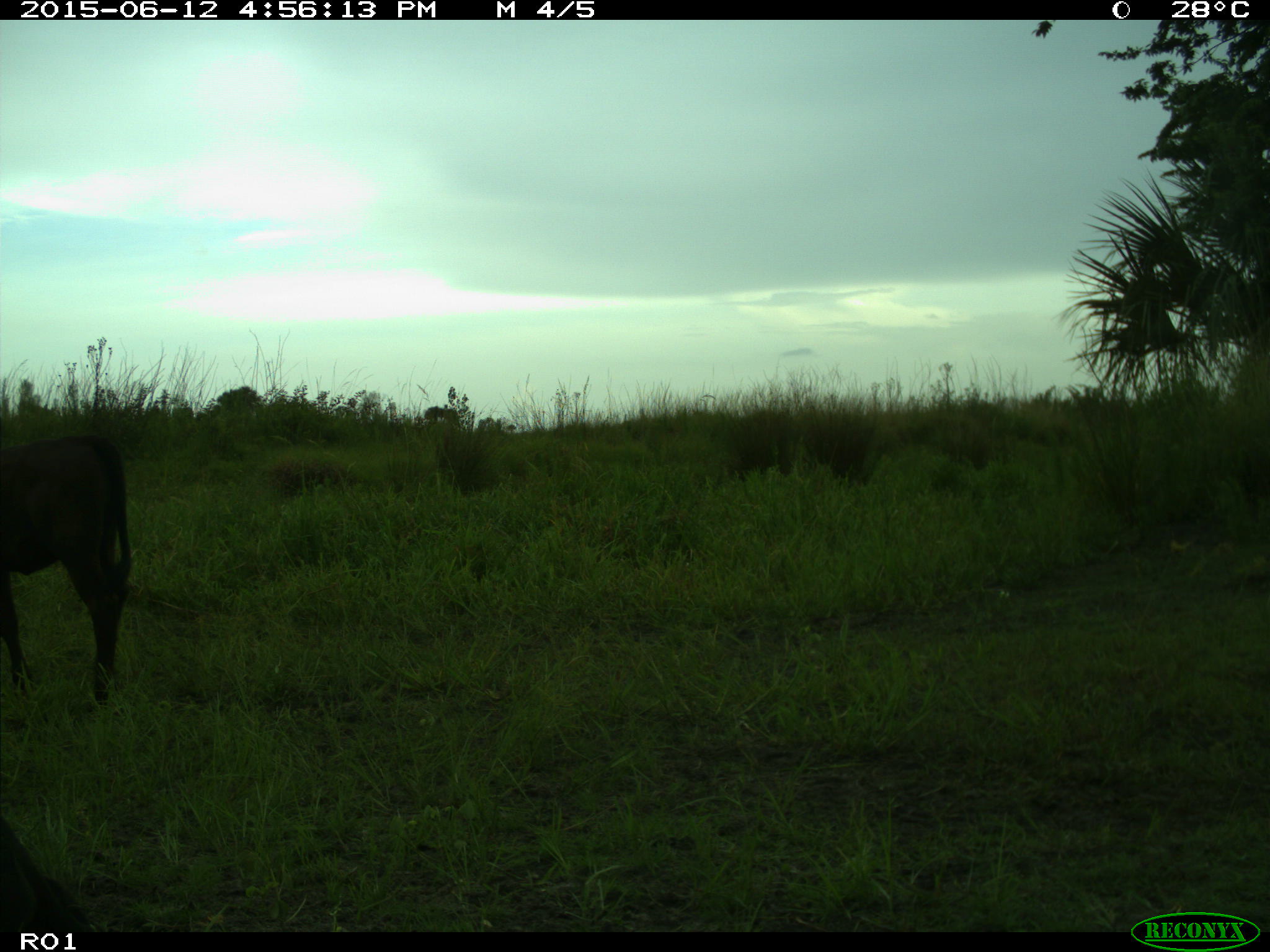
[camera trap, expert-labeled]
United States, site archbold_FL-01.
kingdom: Animalia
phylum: Chordata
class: Mammalia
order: Artiodactyla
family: Bovidae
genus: Bos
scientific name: Bos taurus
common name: domestic cow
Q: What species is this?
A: Bos taurus (domestic cow).